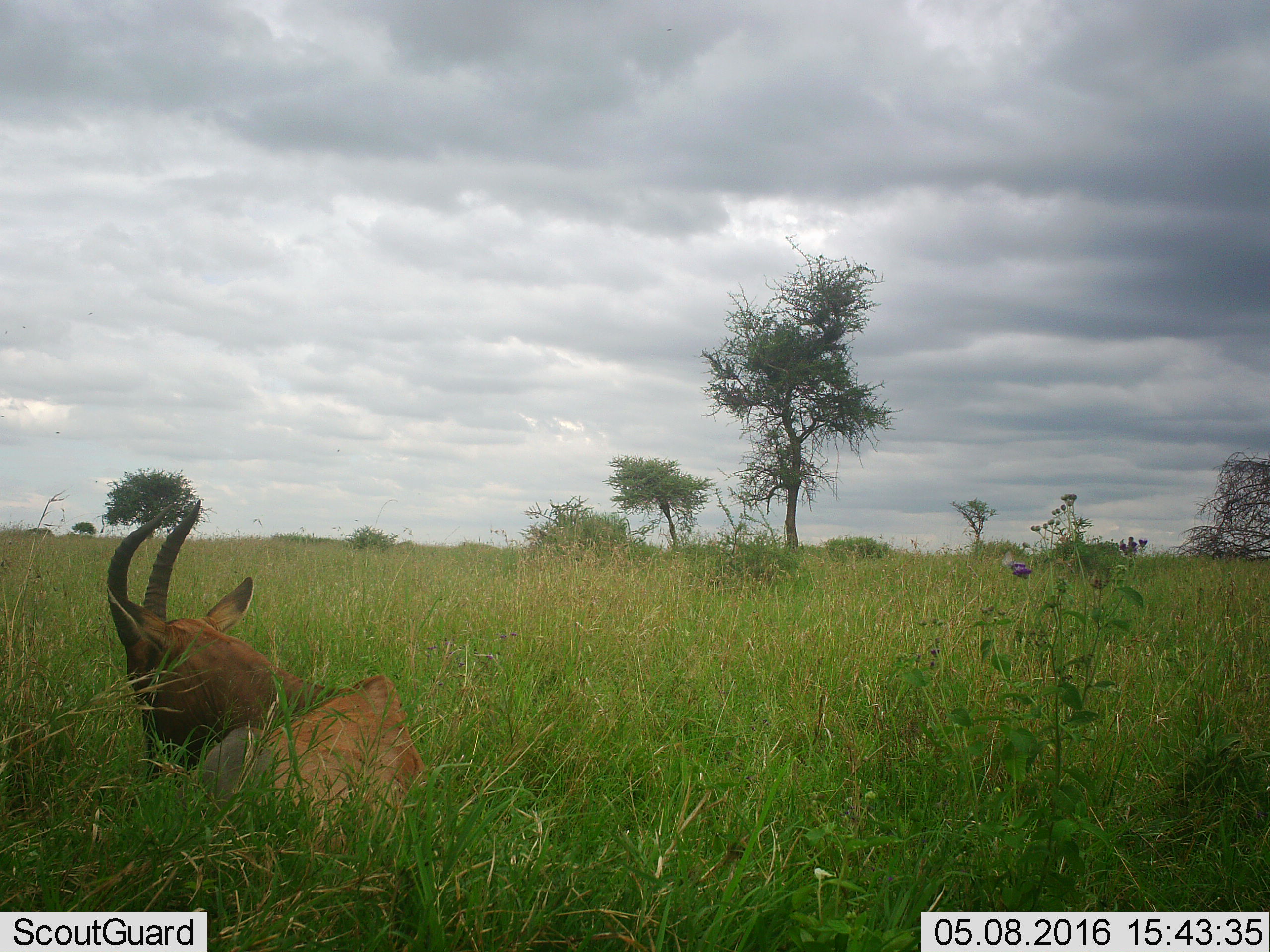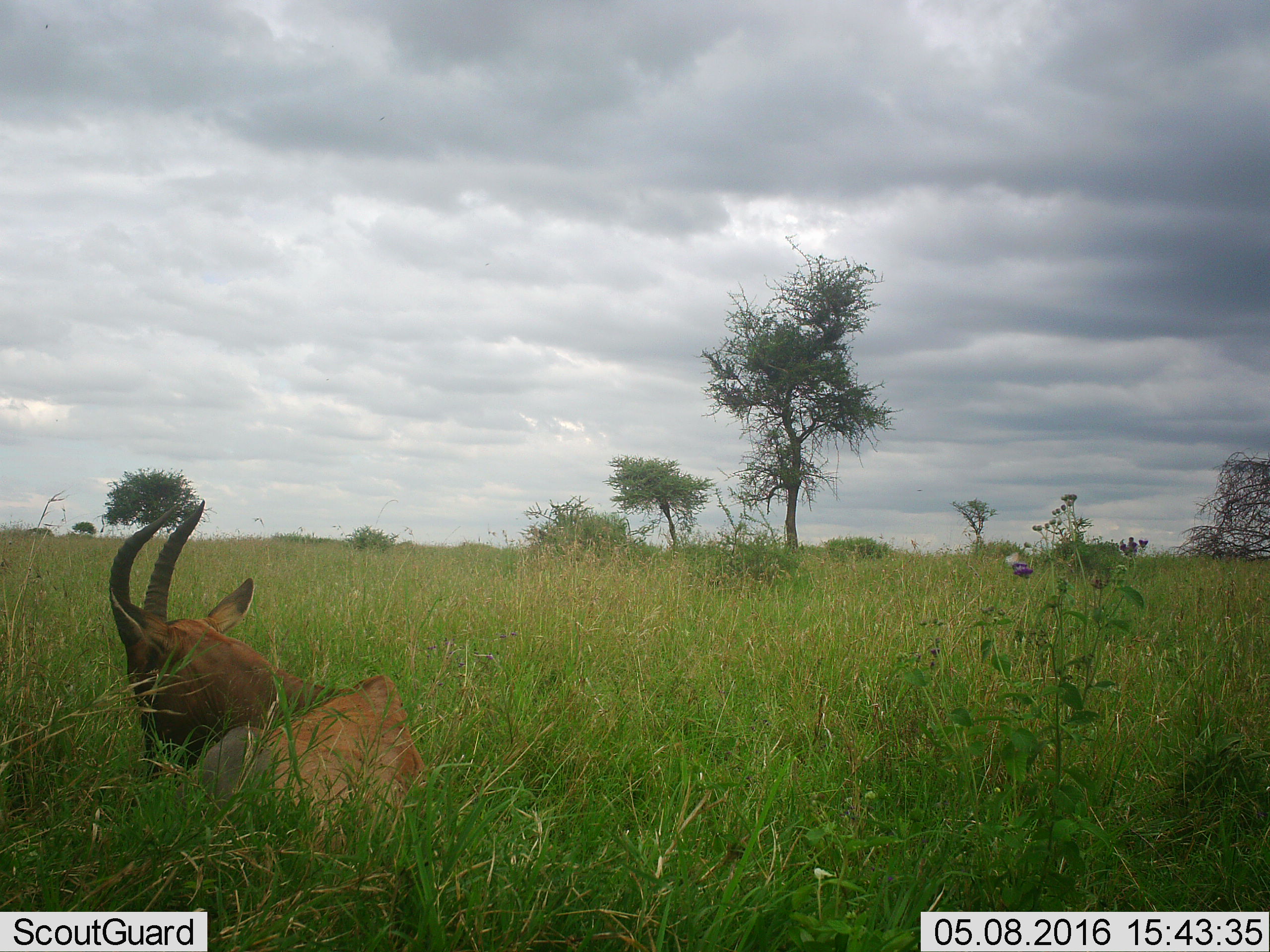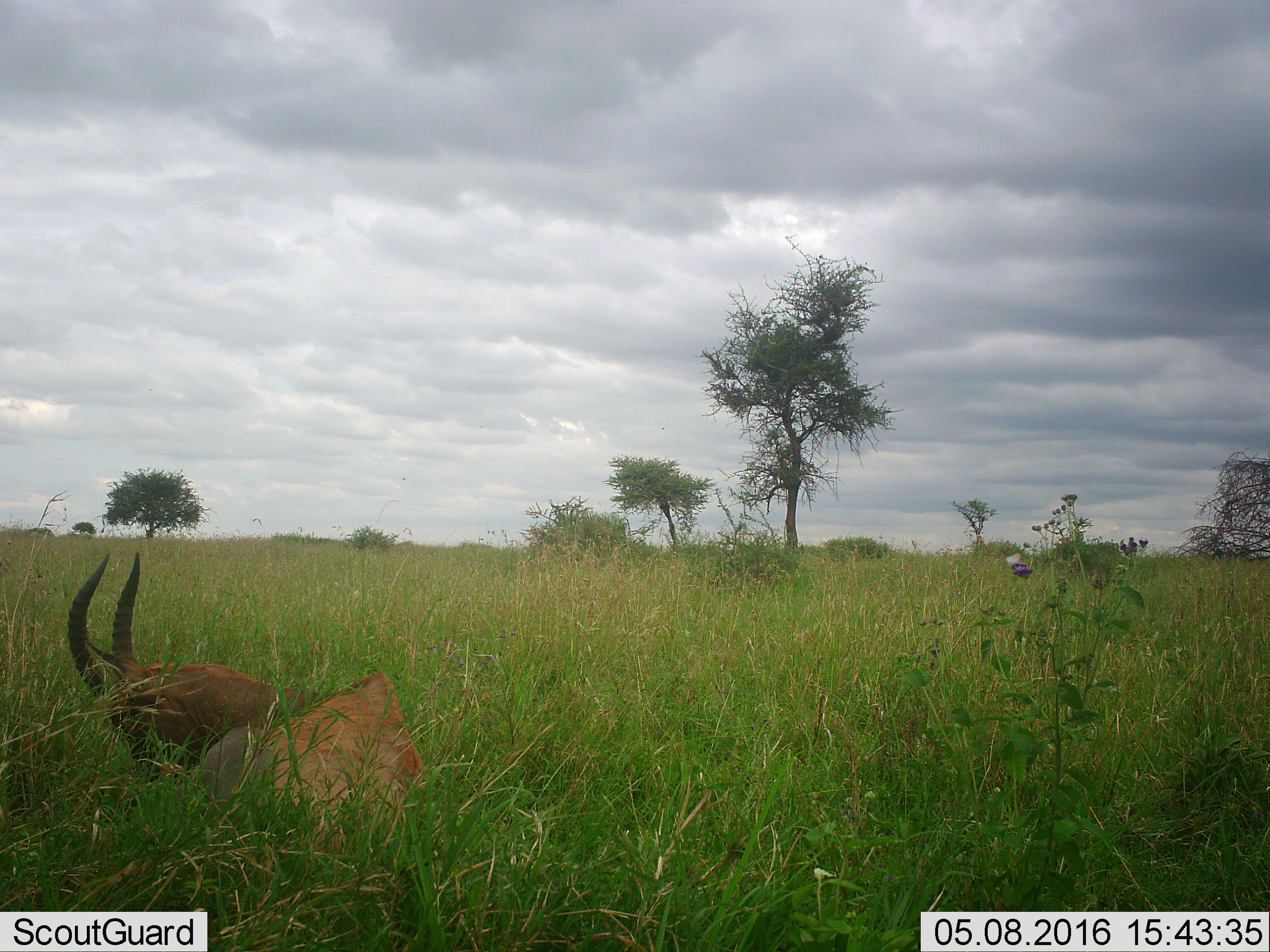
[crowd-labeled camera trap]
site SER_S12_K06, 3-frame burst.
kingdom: Animalia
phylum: Chordata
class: Mammalia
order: Artiodactyla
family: Bovidae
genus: Damaliscus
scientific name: Damaliscus lunatus jimela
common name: topi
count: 1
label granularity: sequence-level